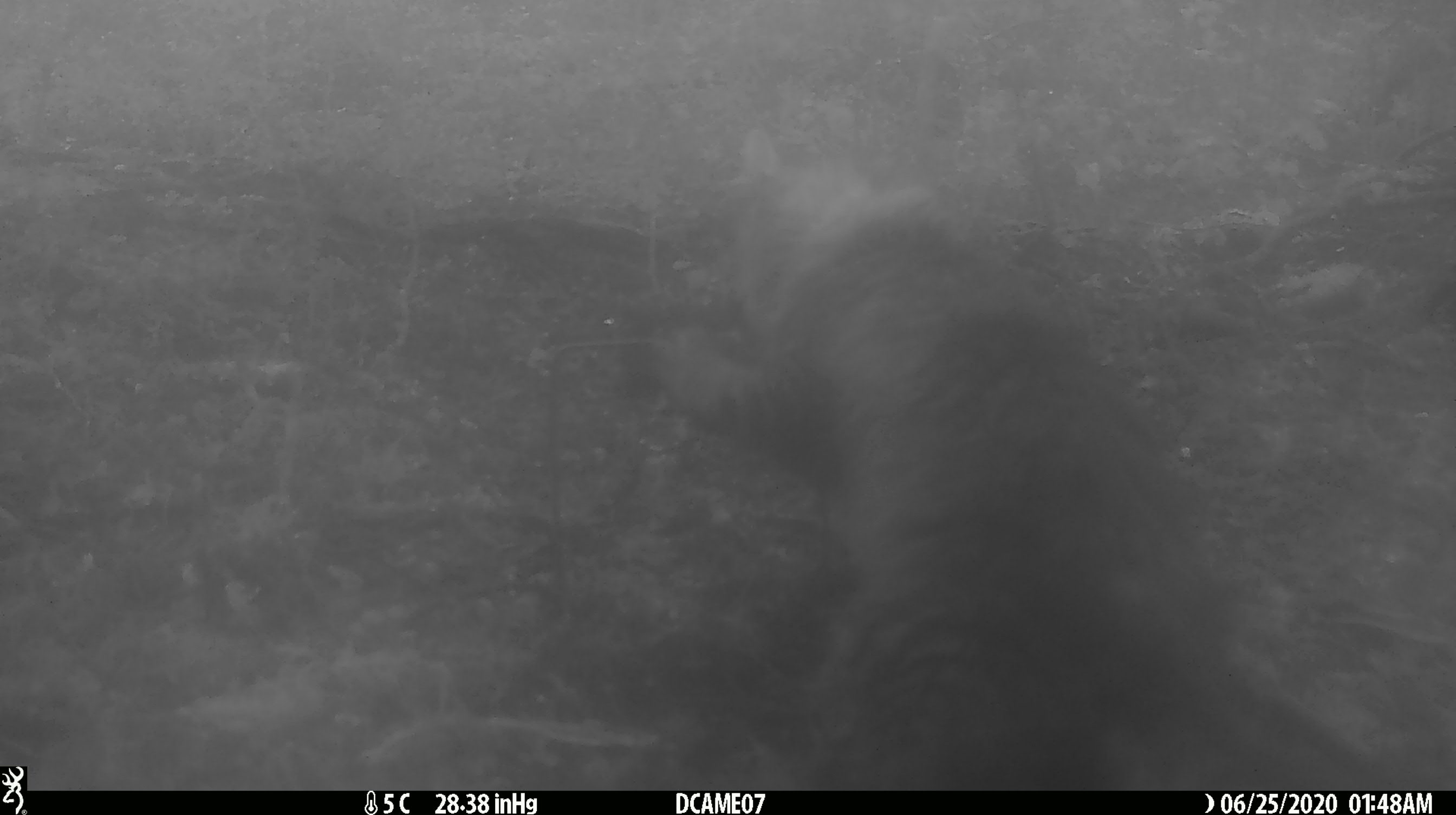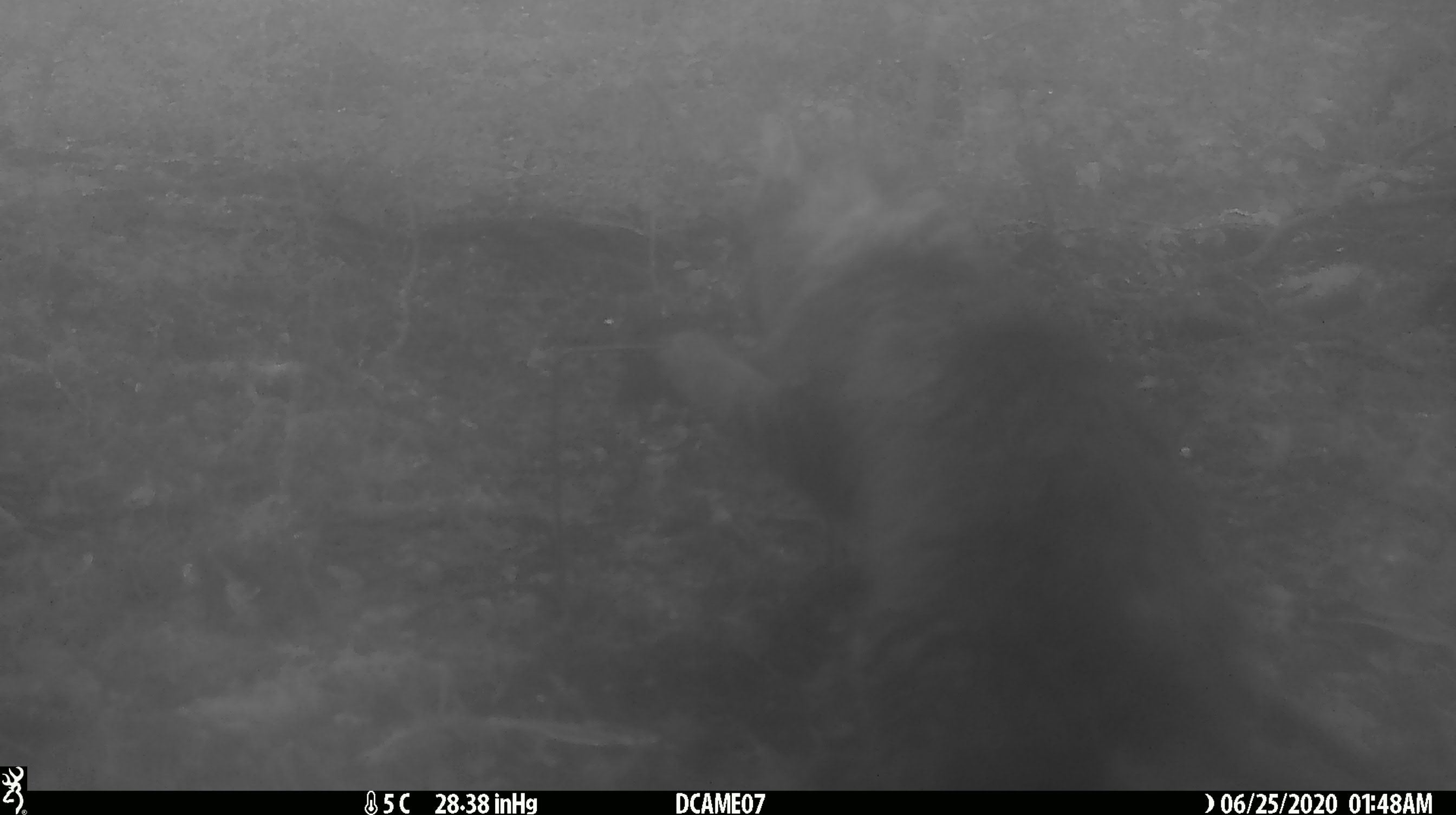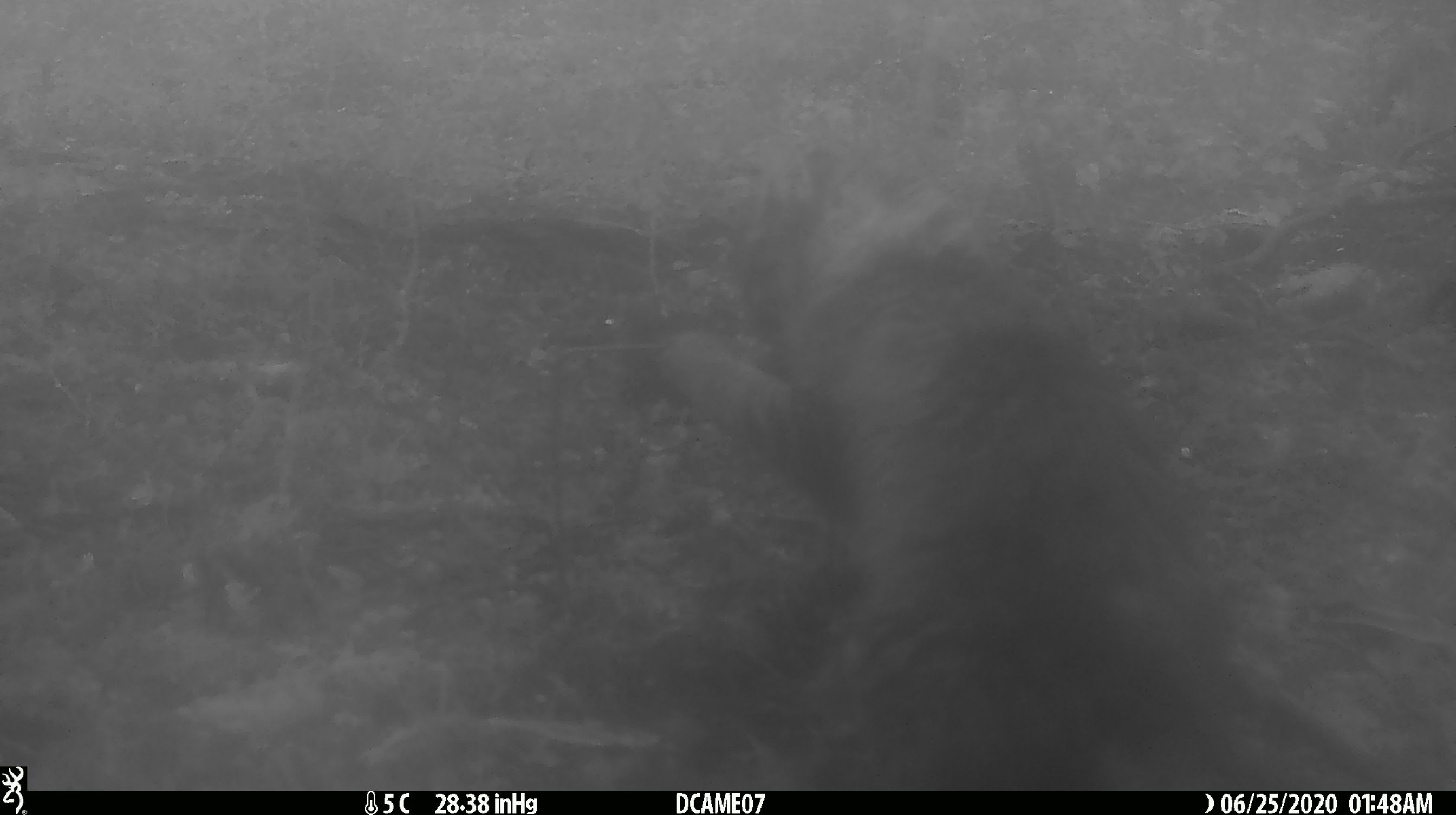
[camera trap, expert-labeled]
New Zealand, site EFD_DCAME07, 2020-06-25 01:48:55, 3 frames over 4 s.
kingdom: Animalia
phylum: Chordata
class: Mammalia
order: Carnivora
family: Felidae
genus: Felis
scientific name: Felis catus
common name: domestic cat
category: cat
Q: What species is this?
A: Cat (domestic cat) (Felis catus).